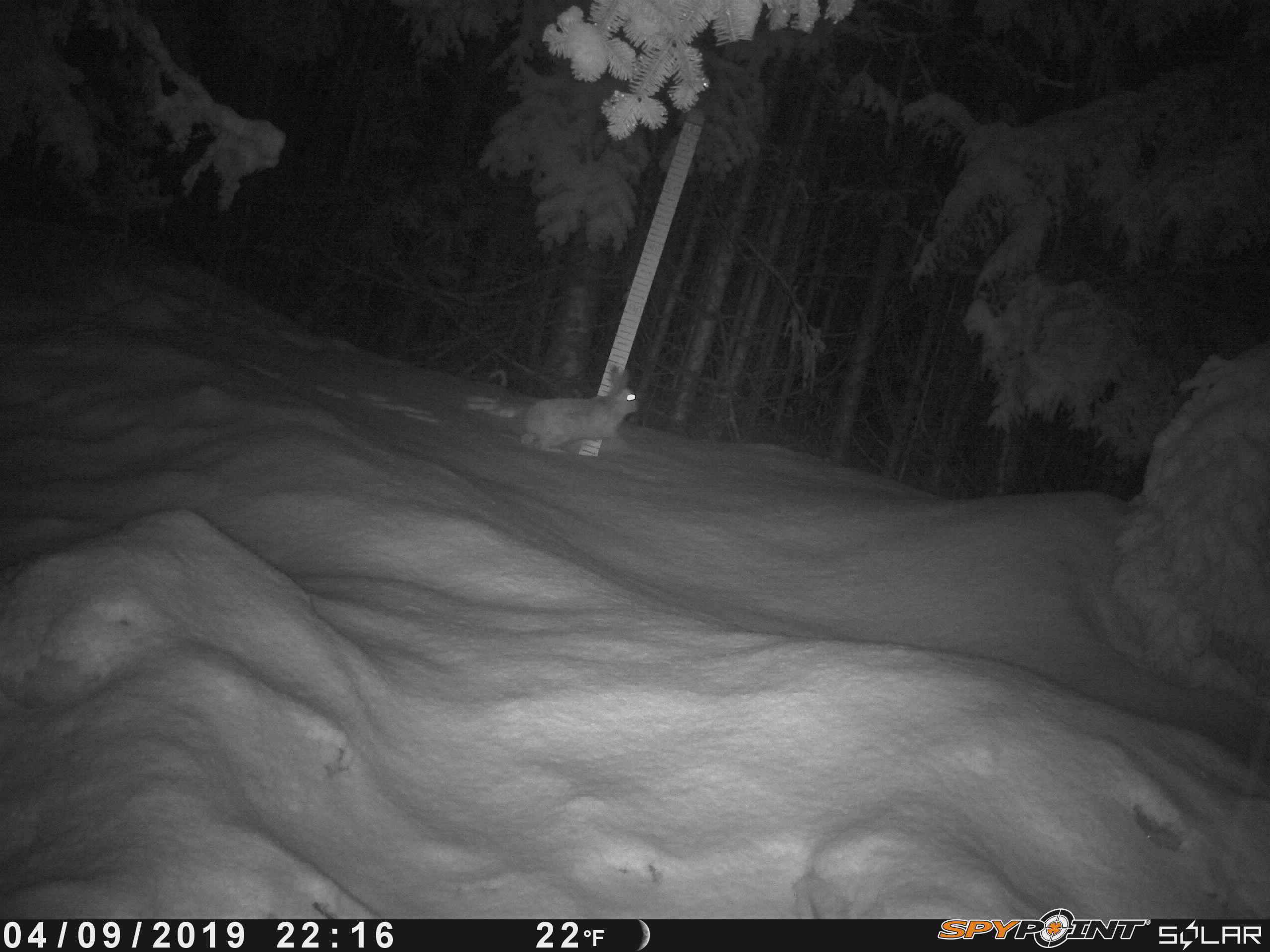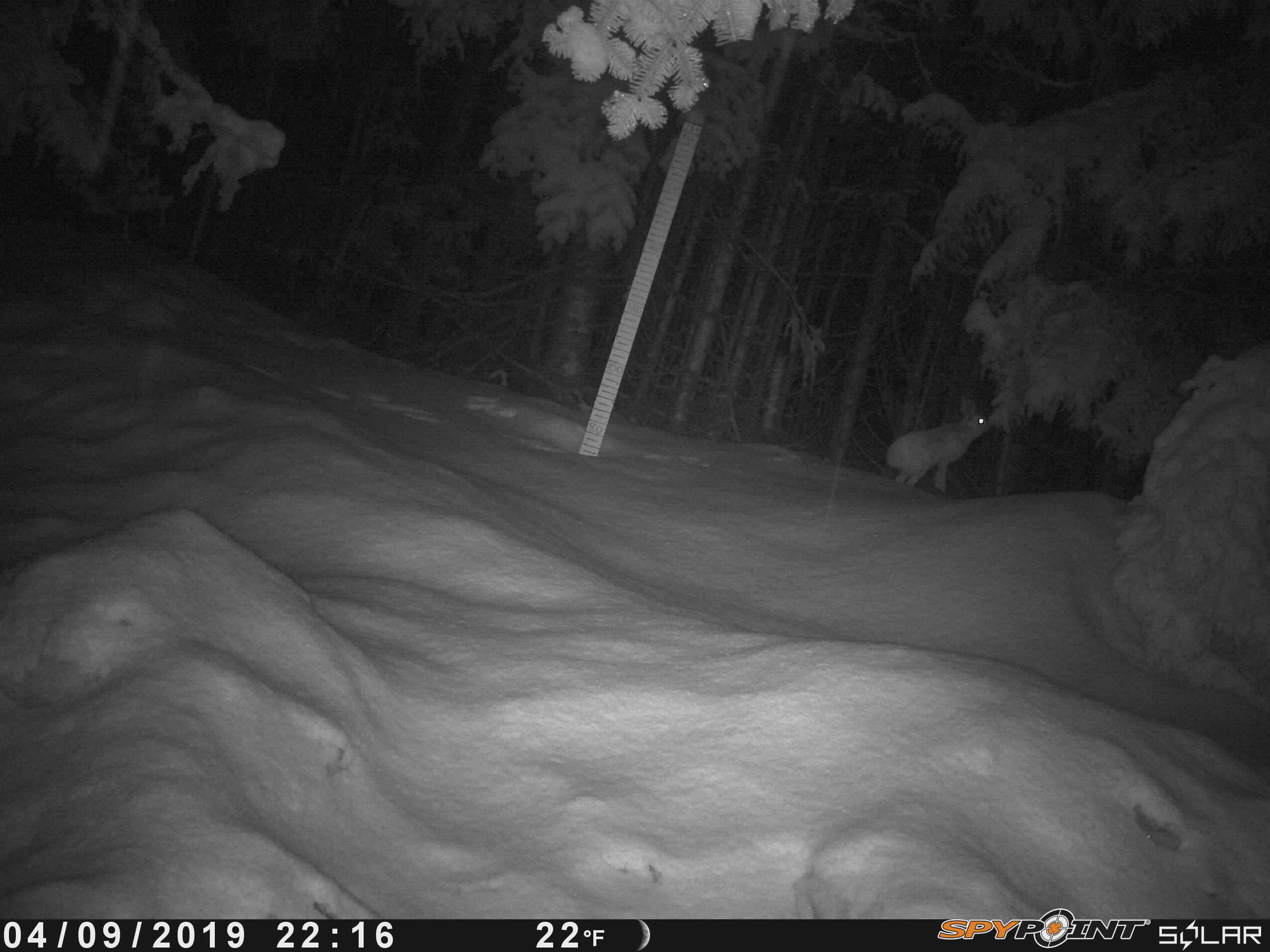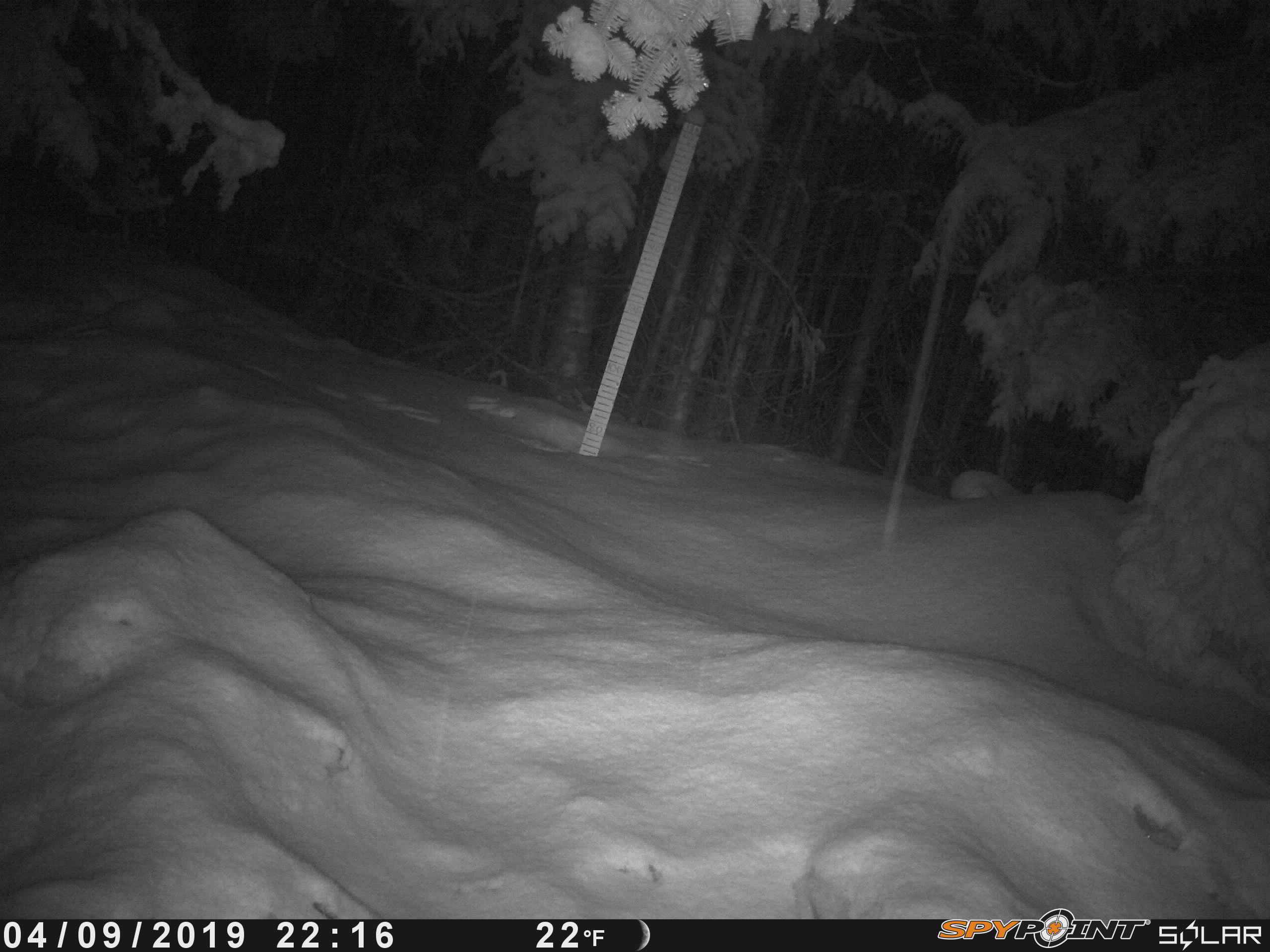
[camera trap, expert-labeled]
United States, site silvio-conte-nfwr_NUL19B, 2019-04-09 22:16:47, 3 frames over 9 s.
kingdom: Animalia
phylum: Chordata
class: Mammalia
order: Lagomorpha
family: Leporidae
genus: Lepus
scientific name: Lepus americanus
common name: snowshoe hare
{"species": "snowshoe hare (Lepus americanus)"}